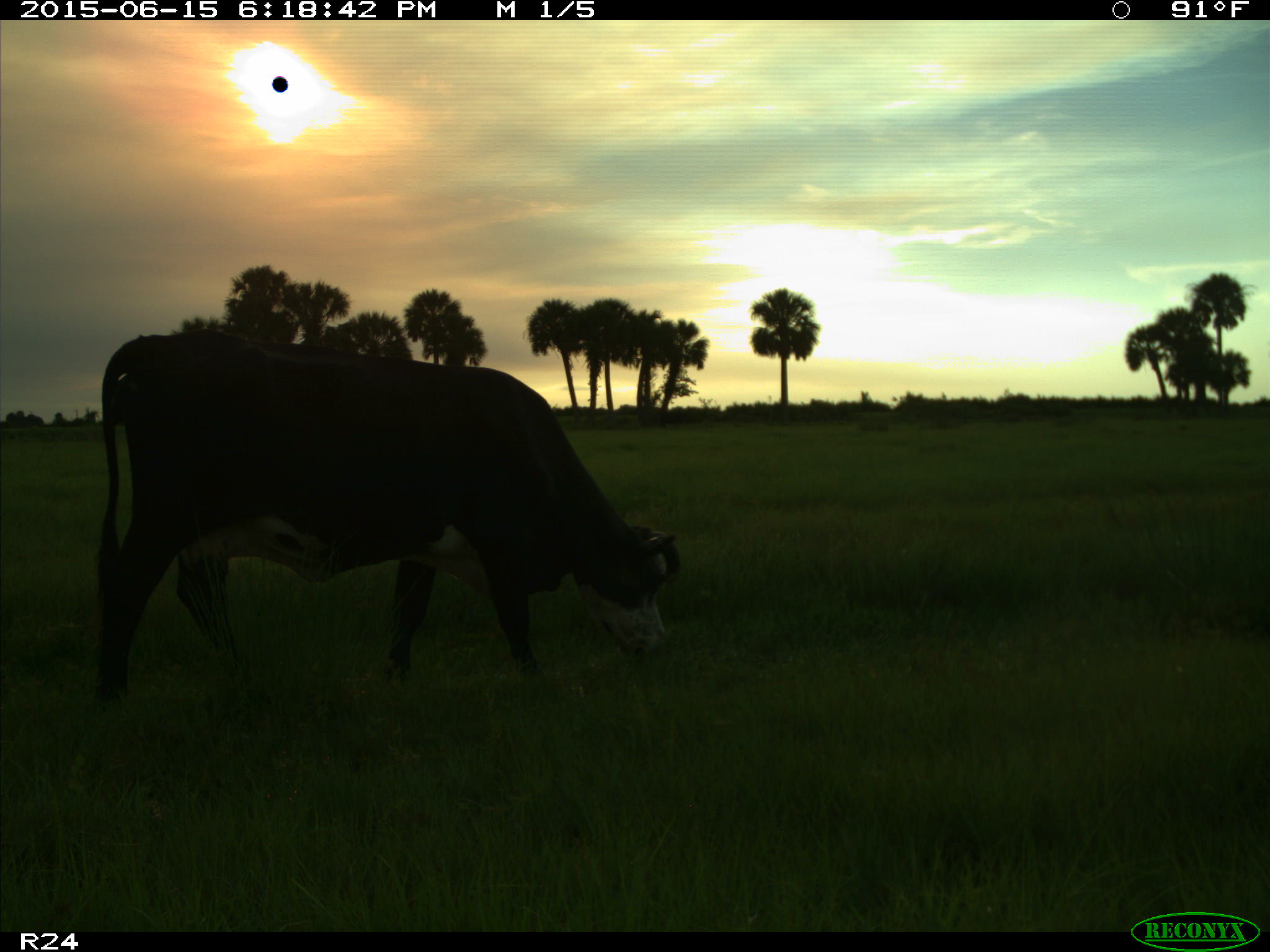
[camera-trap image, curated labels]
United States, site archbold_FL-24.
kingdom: Animalia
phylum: Chordata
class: Mammalia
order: Artiodactyla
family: Bovidae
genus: Bos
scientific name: Bos taurus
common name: domestic cow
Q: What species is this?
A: Bos taurus (domestic cow).